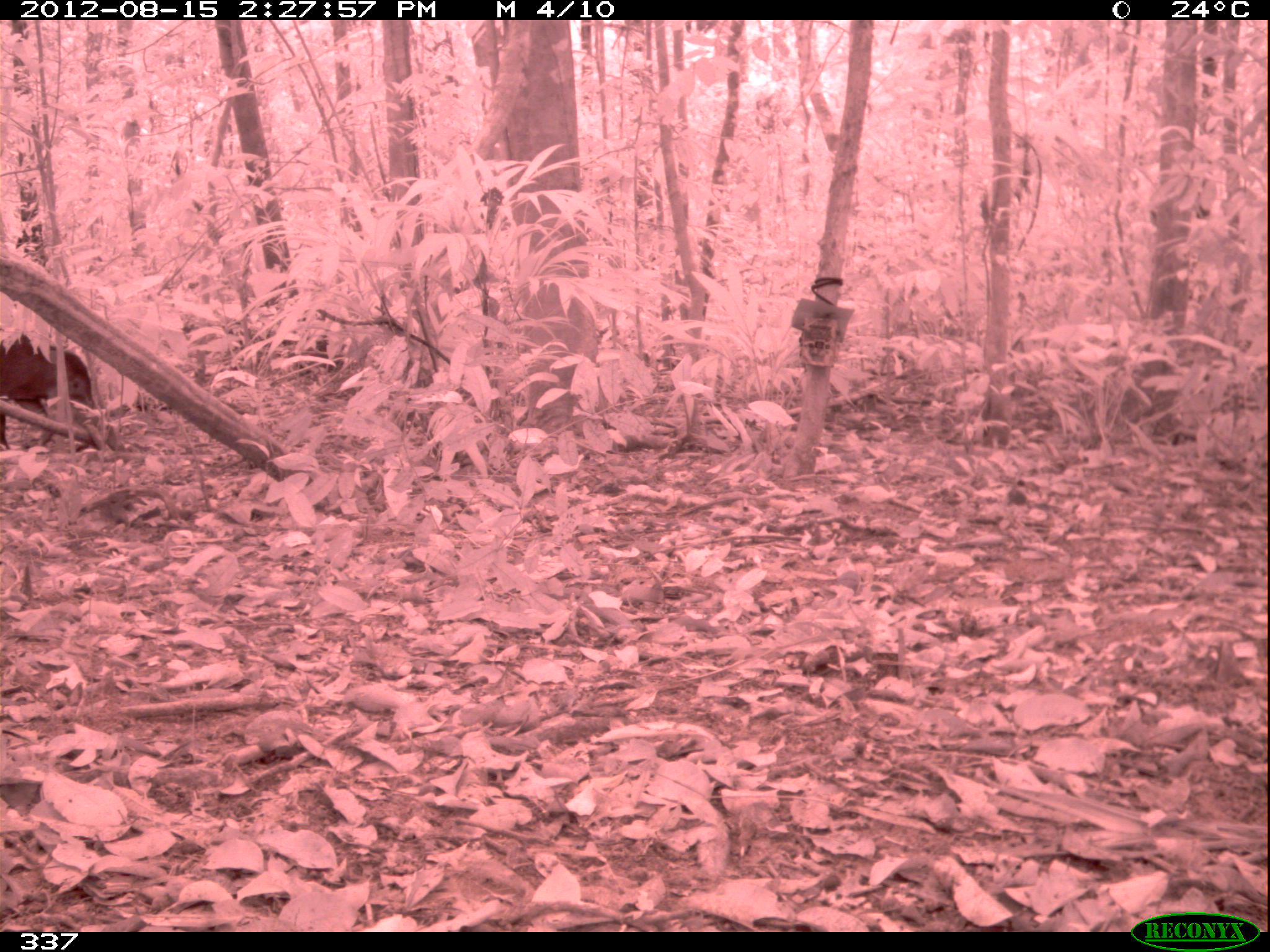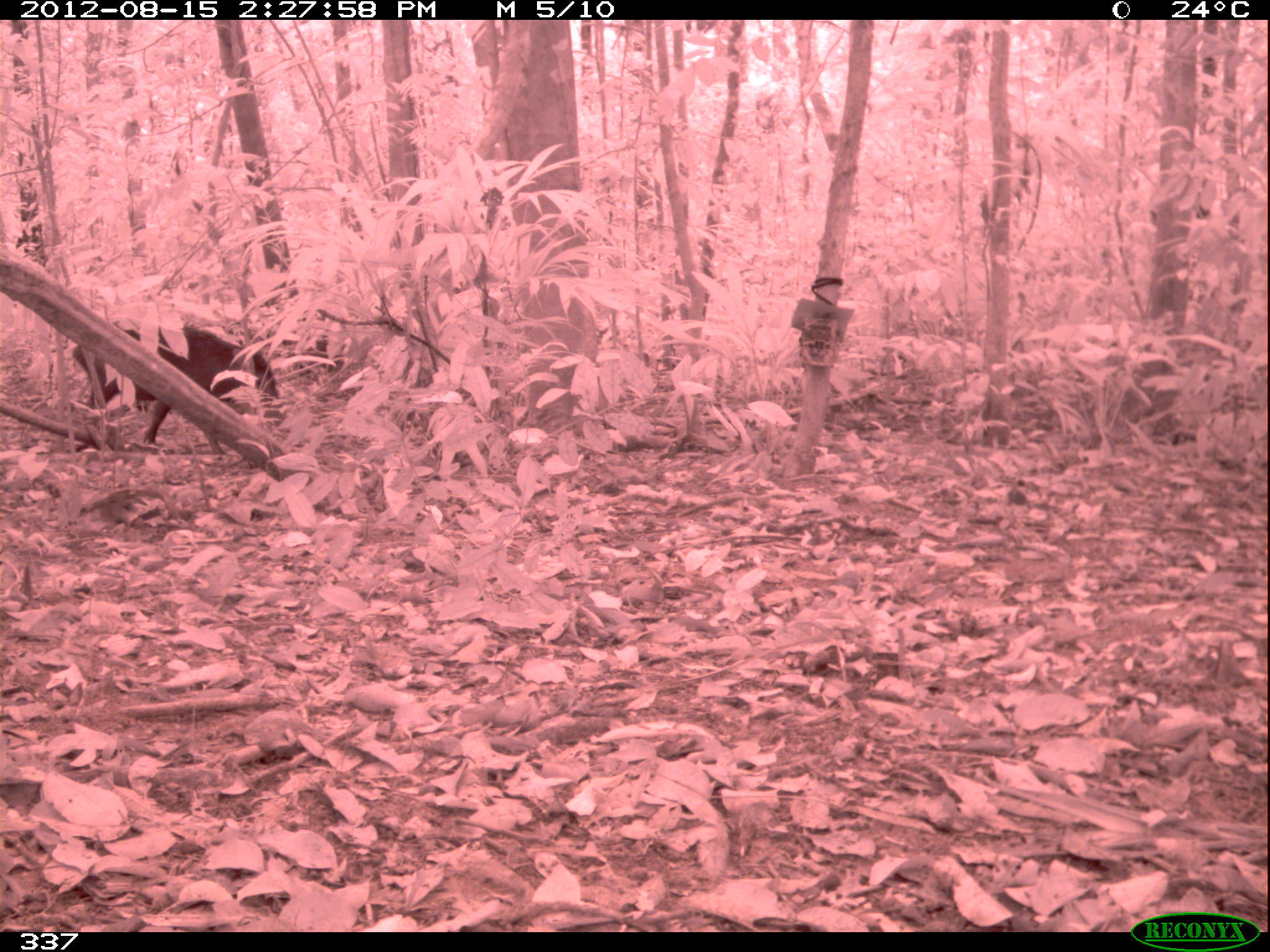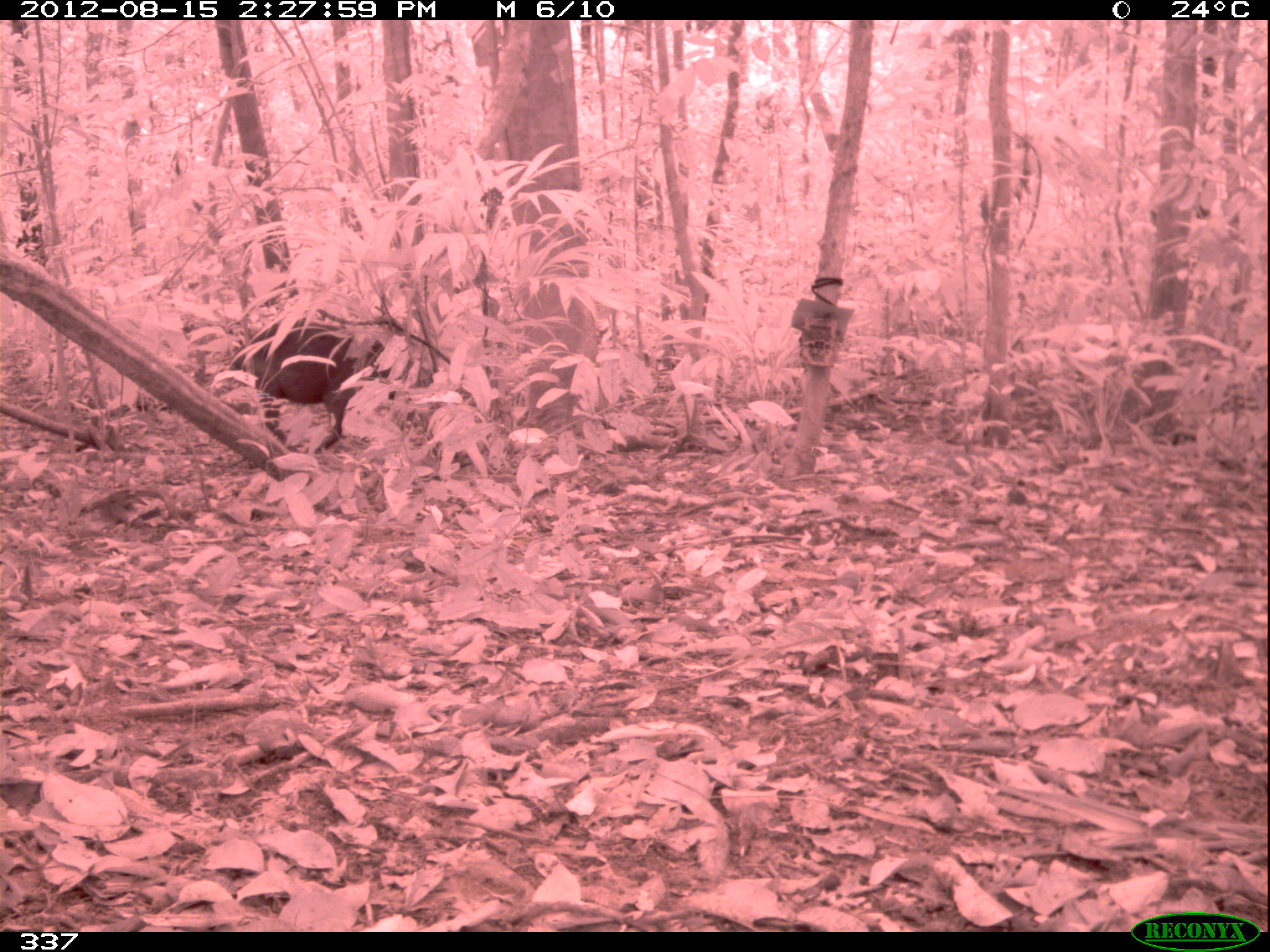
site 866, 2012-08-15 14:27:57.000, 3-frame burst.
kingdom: Animalia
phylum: Chordata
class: Mammalia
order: Artiodactyla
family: Tayassuidae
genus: Tayassu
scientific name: Tayassu pecari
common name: white-lipped peccary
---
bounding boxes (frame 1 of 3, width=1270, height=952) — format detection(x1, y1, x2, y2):
tayassu pecari: detection(0, 327, 96, 451)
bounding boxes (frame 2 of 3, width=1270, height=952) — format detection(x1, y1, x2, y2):
tayassu pecari: detection(70, 316, 285, 445)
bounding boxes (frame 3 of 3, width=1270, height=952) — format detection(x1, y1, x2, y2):
tayassu pecari: detection(227, 316, 412, 455)